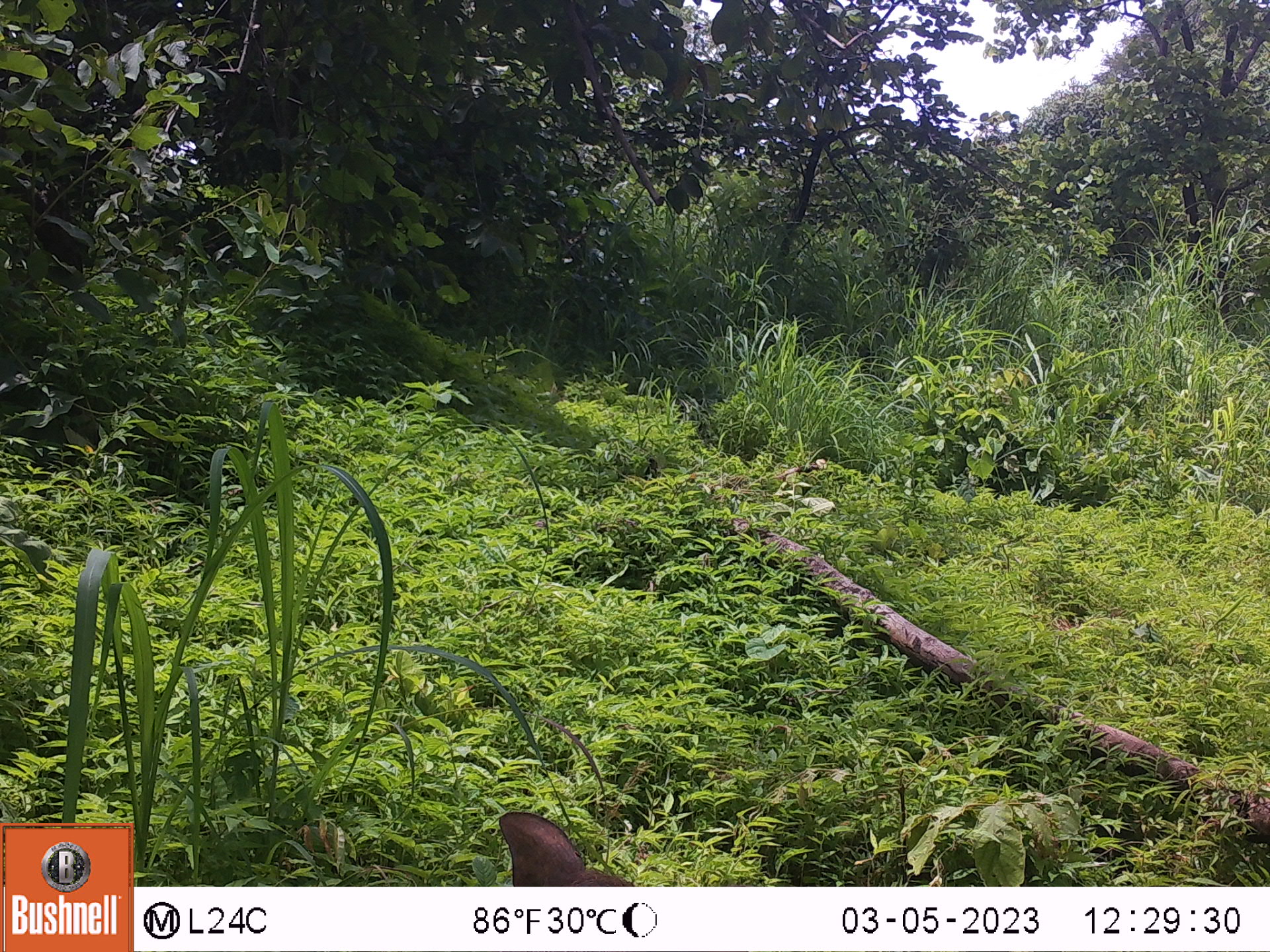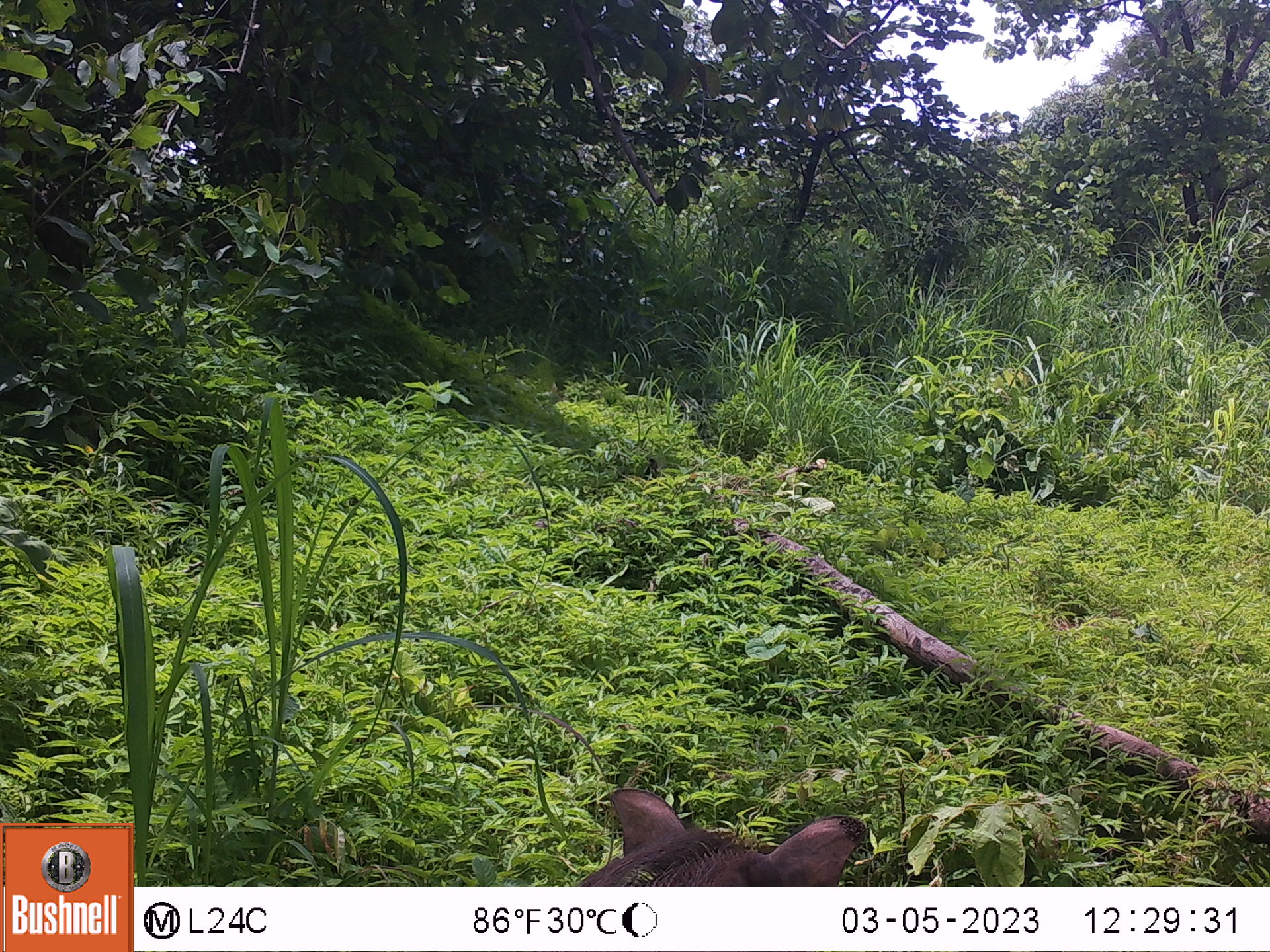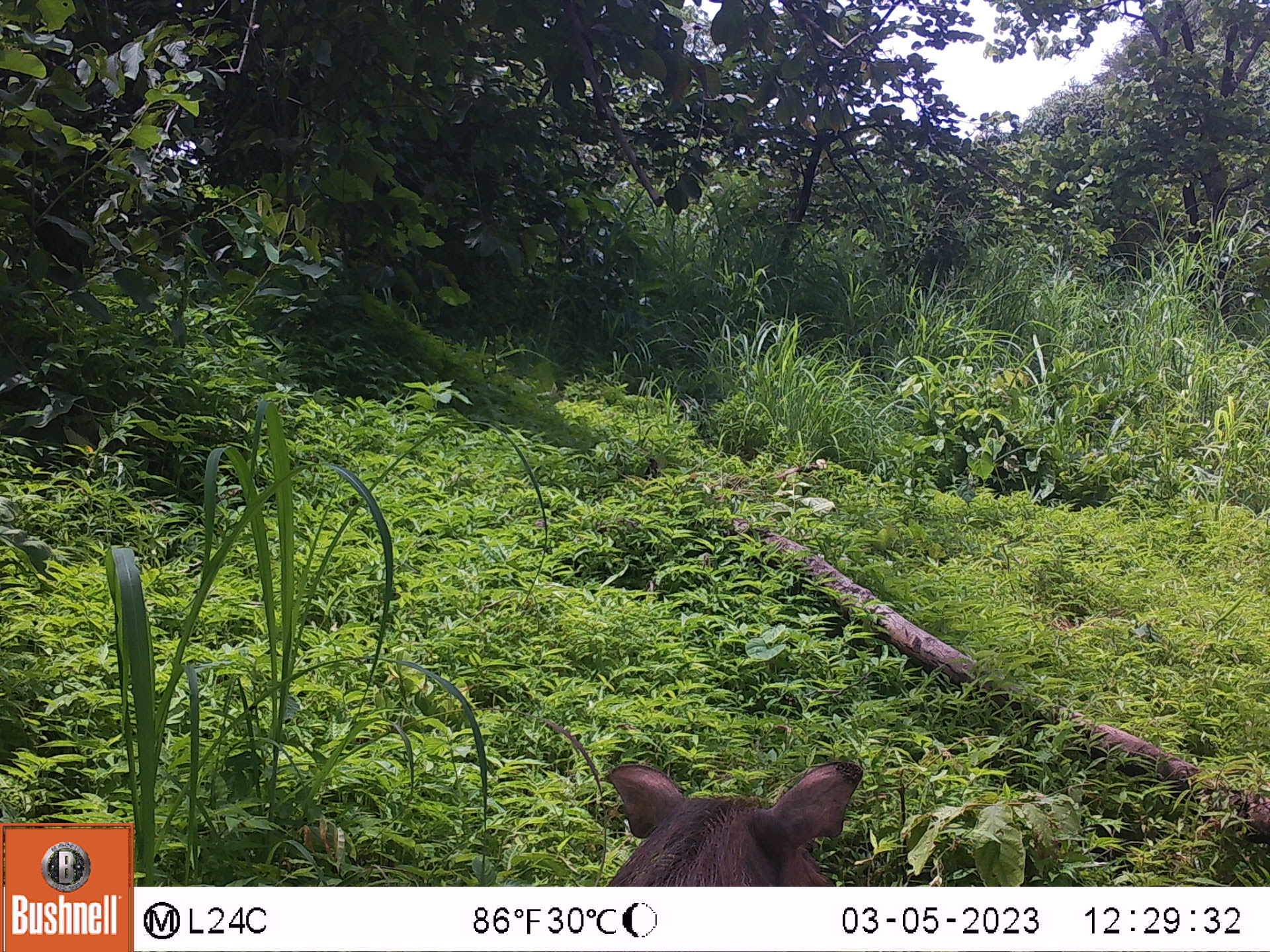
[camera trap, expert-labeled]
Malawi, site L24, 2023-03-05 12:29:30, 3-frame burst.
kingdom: Animalia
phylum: Chordata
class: Mammalia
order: Artiodactyla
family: Suidae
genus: Phacochoerus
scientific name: Phacochoerus africanus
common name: common warthog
Common warthog (Phacochoerus africanus), count 1.